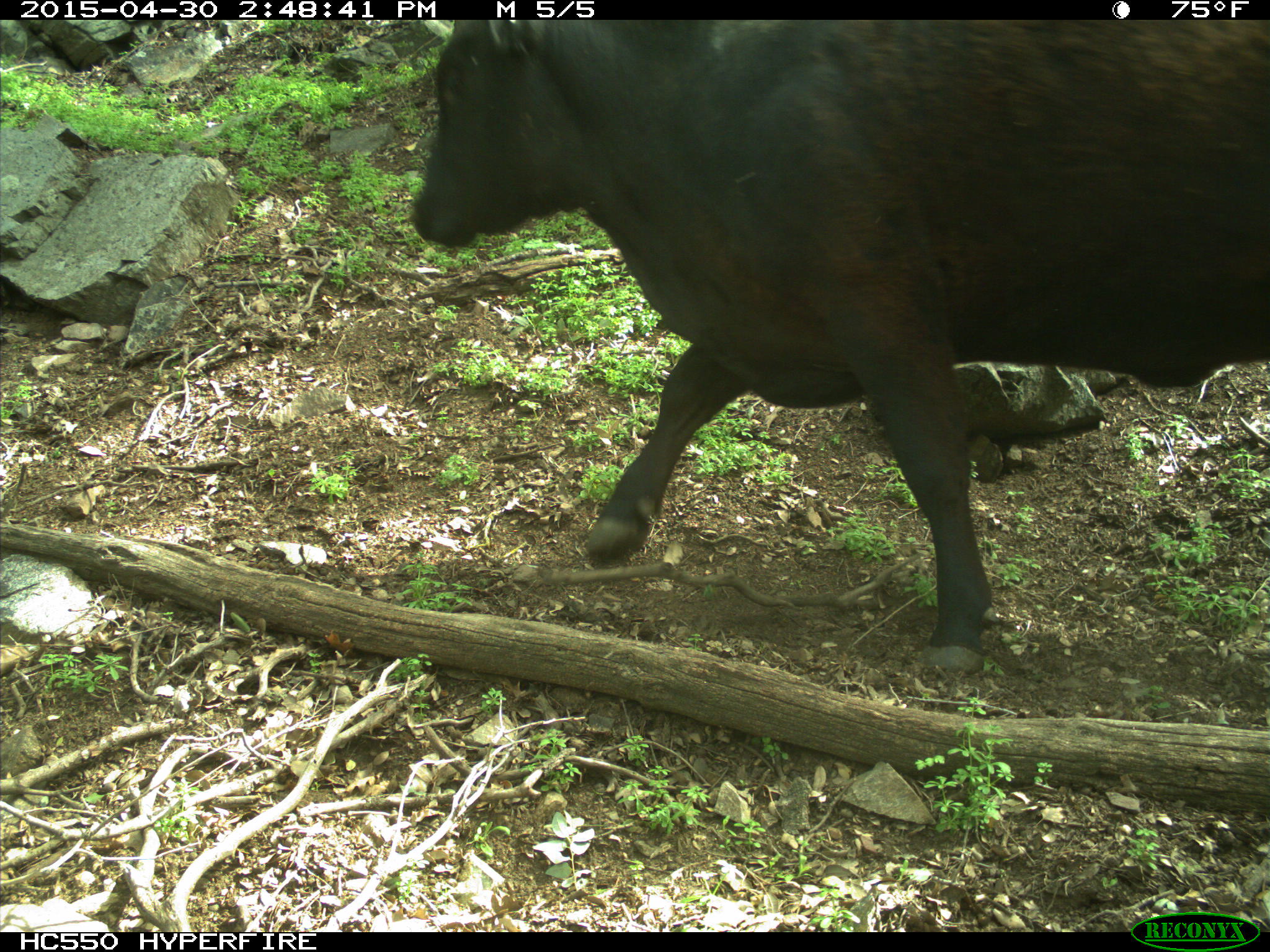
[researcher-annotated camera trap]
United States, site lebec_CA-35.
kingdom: Animalia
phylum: Chordata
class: Mammalia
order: Artiodactyla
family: Bovidae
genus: Bos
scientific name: Bos taurus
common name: domestic cow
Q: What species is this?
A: Bos taurus (domestic cow).